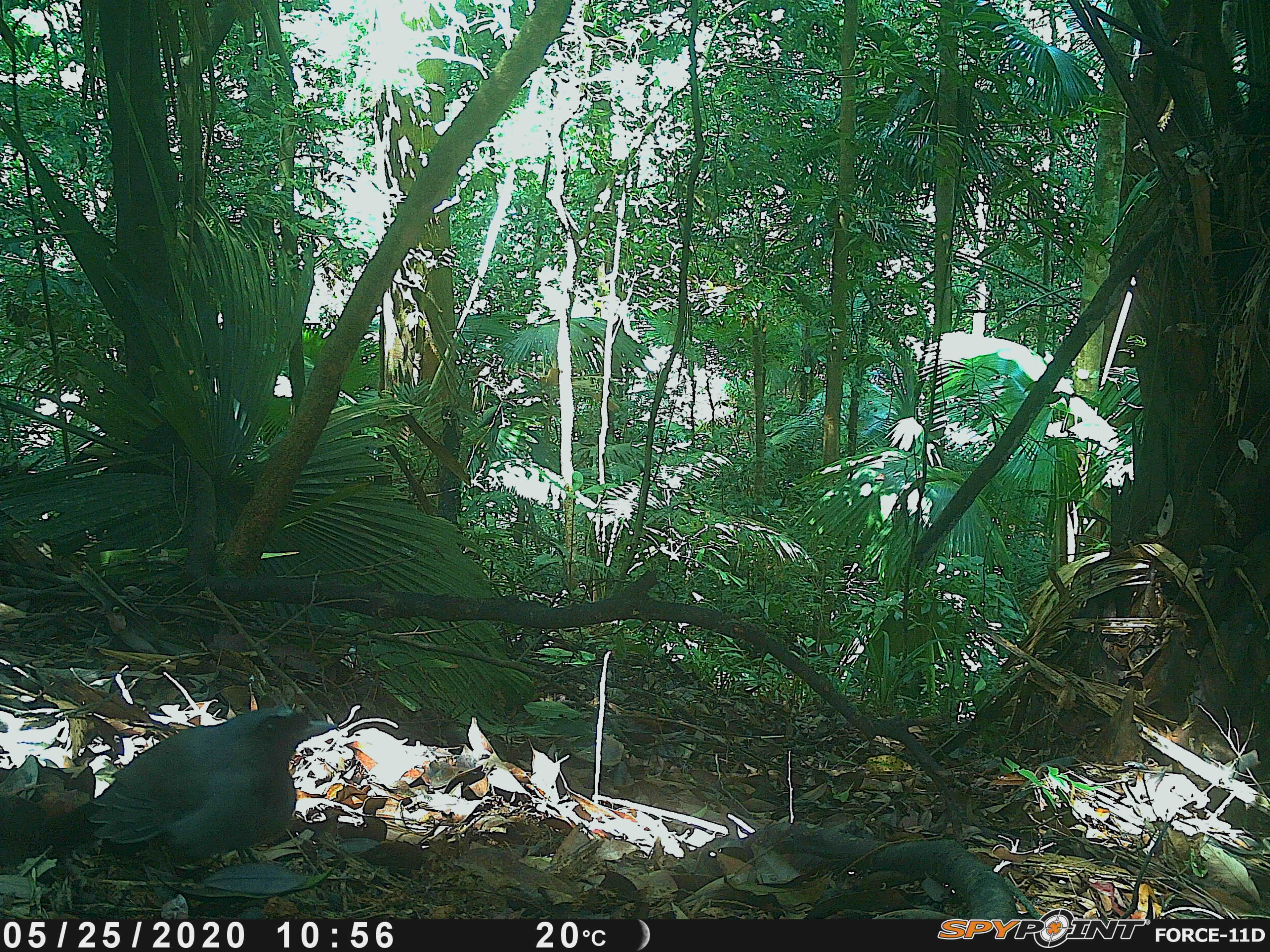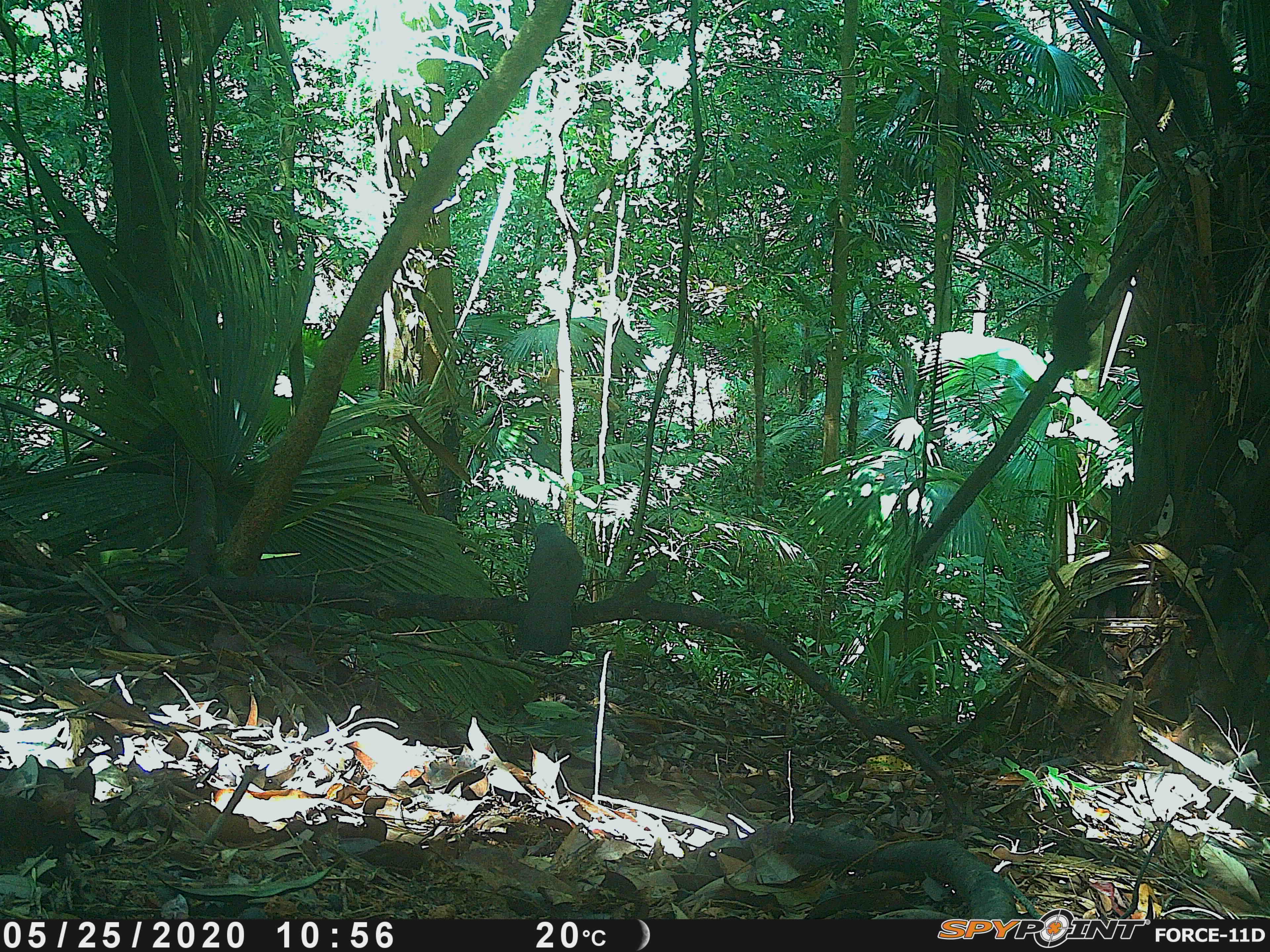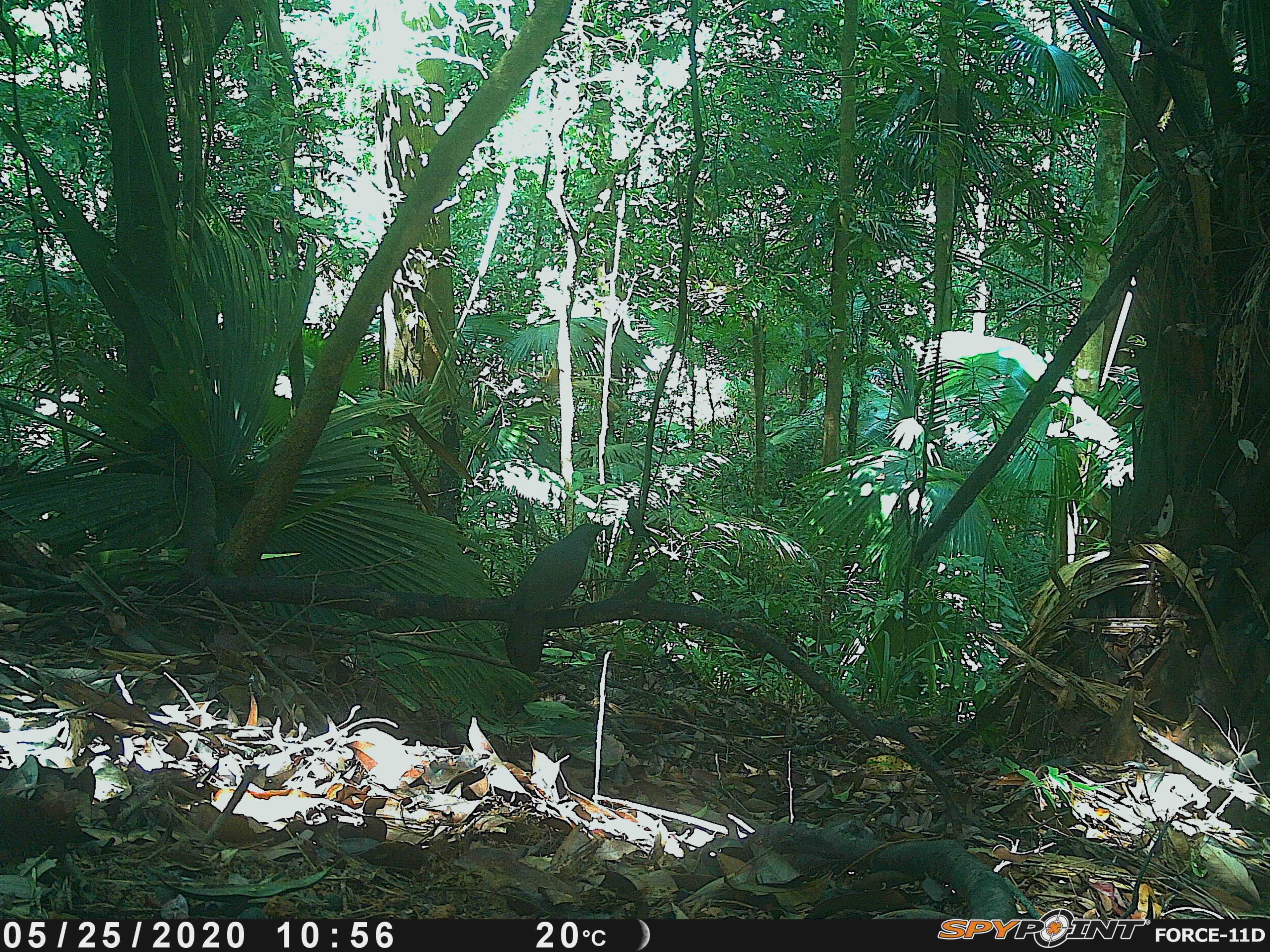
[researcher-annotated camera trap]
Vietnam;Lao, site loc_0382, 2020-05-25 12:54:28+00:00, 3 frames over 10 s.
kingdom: Animalia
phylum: Chordata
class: Aves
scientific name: Aves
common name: bird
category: unidentified bird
Unidentified bird (bird) (Aves). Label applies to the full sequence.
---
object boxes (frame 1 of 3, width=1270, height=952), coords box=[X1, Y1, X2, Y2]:
unidentified bird: box=[39, 702, 340, 878]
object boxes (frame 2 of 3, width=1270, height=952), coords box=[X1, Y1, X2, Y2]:
unidentified bird: box=[515, 521, 584, 656]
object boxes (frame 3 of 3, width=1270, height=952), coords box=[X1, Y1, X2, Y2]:
unidentified bird: box=[505, 523, 610, 674]